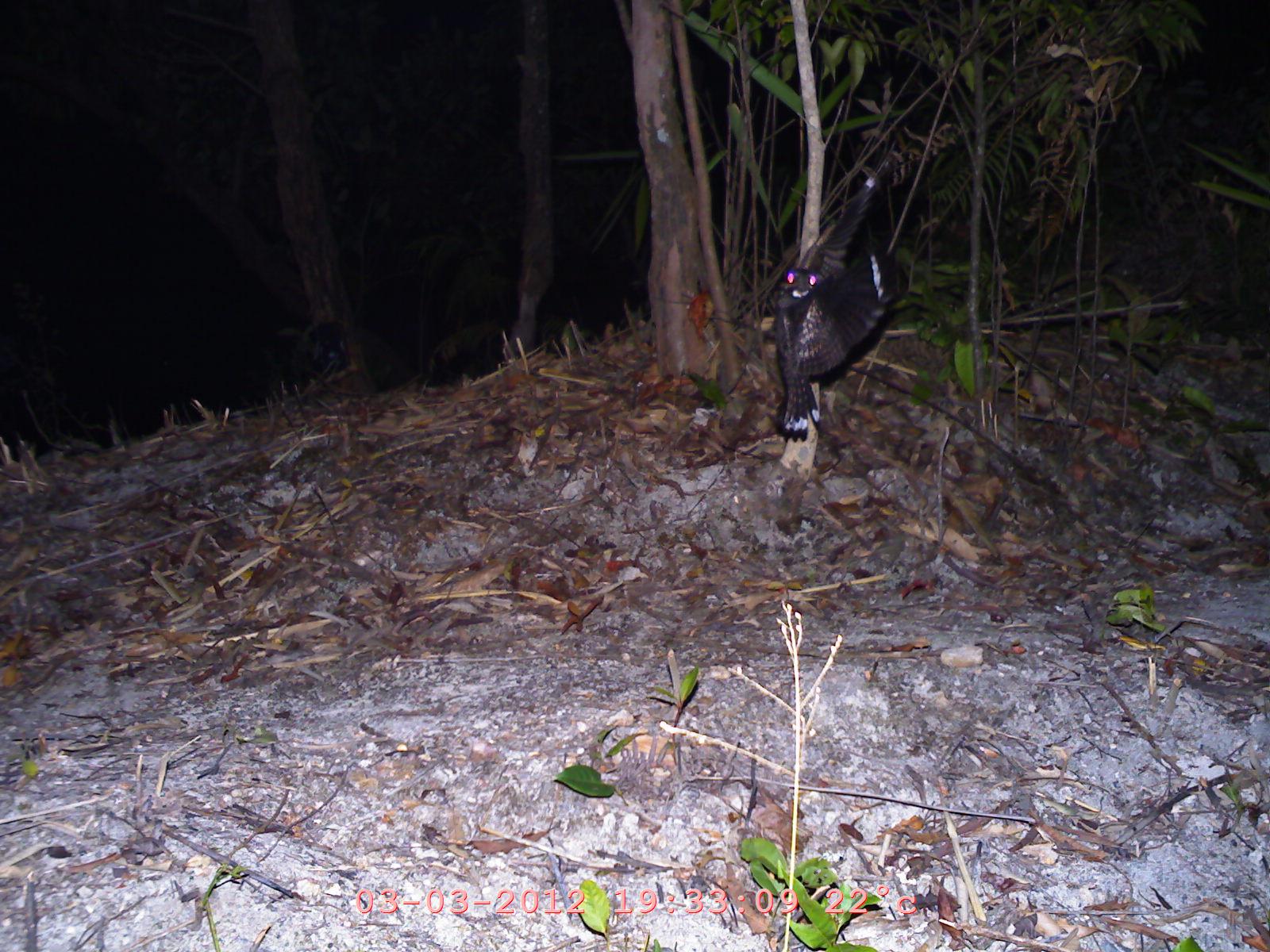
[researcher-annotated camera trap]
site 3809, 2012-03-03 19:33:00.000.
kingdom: Animalia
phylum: Chordata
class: Aves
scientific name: Aves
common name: bird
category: unknown bird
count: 1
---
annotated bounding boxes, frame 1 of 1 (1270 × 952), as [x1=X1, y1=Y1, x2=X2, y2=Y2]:
unknown bird: [x1=771, y1=136, x2=910, y2=442]